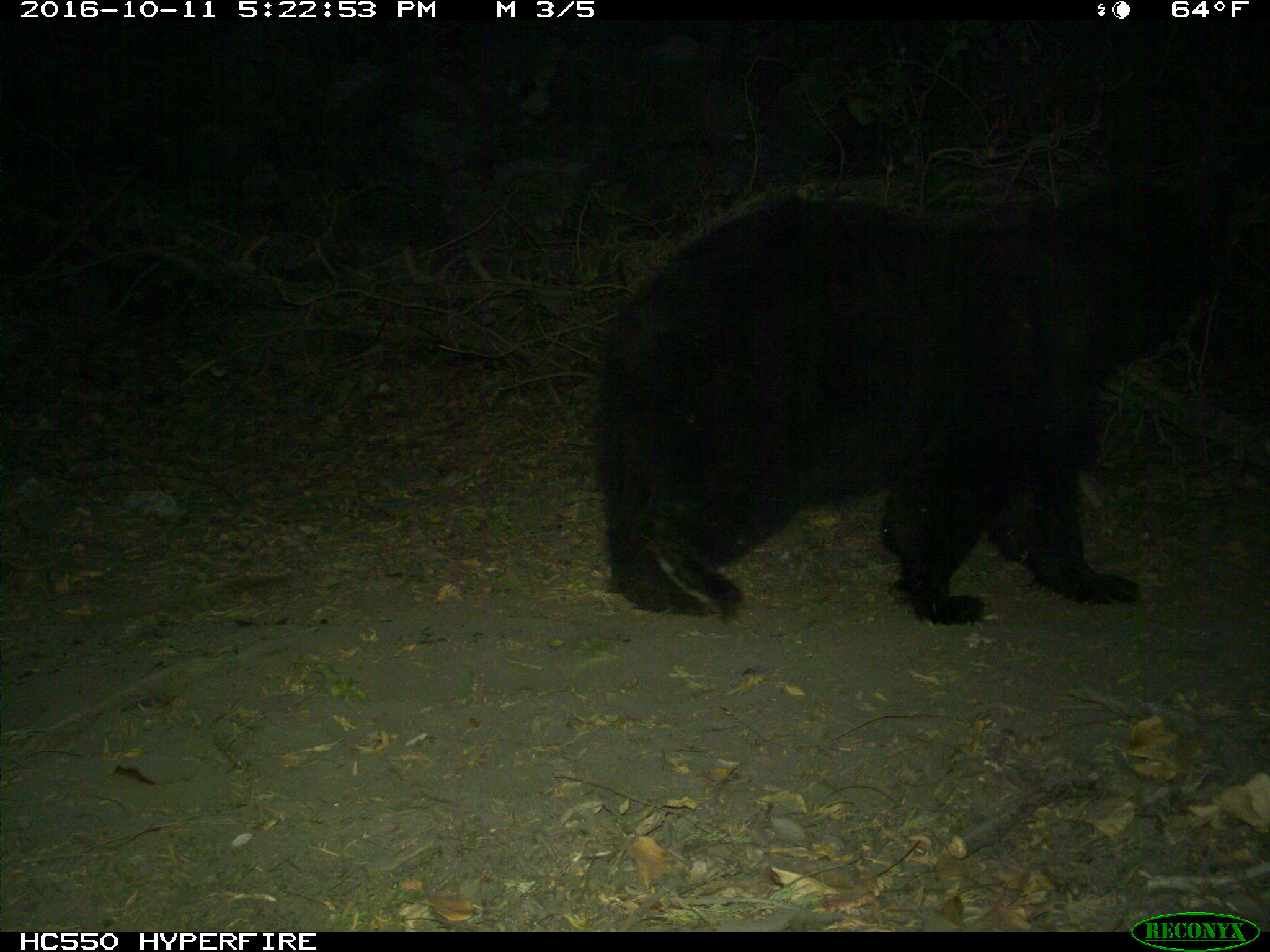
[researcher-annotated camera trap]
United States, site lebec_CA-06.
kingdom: Animalia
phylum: Chordata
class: Mammalia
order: Carnivora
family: Ursidae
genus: Ursus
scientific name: Ursus americanus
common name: american black bear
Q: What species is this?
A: Ursus americanus (american black bear).